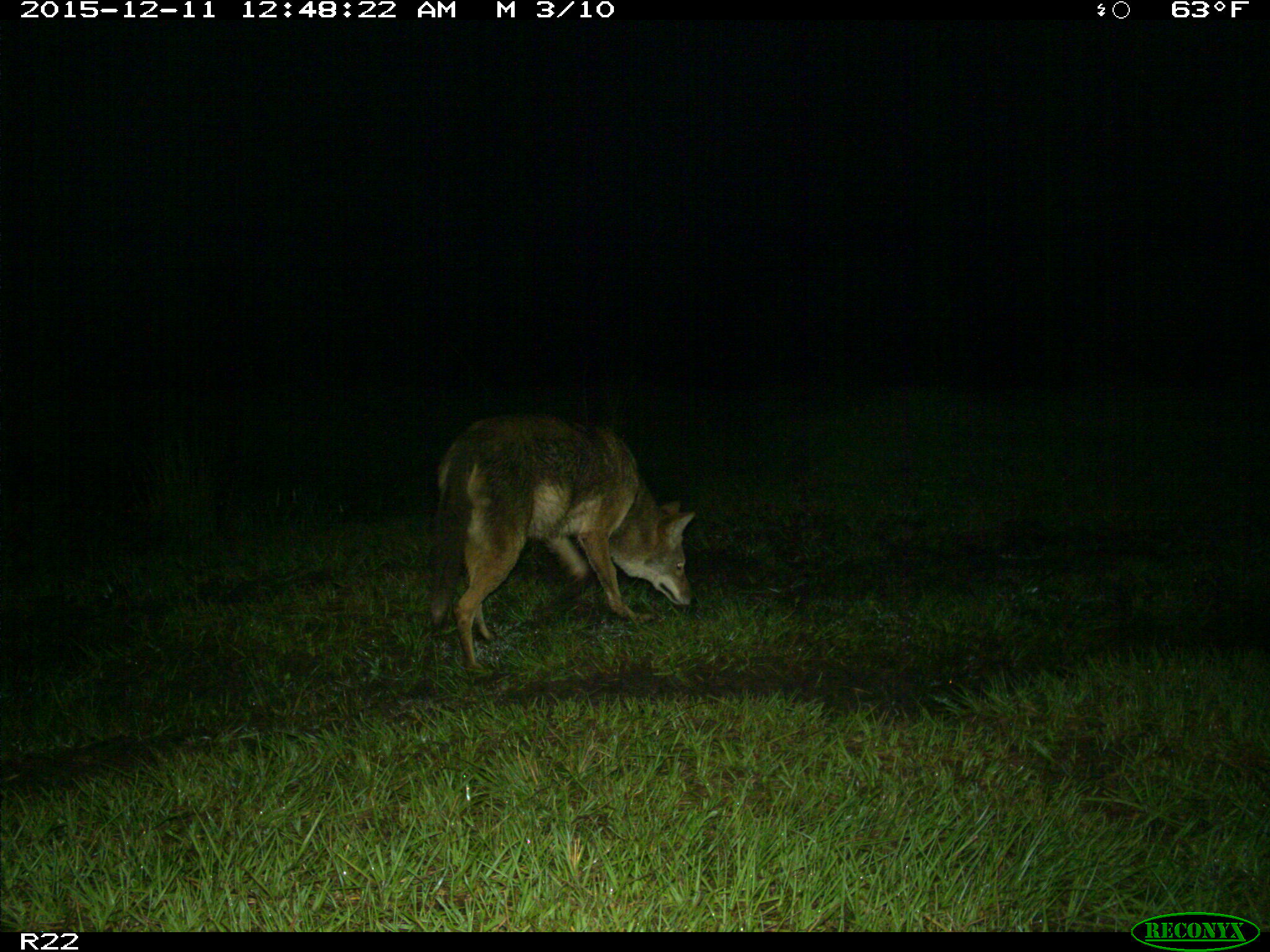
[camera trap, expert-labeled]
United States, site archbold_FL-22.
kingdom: Animalia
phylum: Chordata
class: Mammalia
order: Carnivora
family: Canidae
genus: Canis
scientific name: Canis latrans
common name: coyote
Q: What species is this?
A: Canis latrans (coyote).